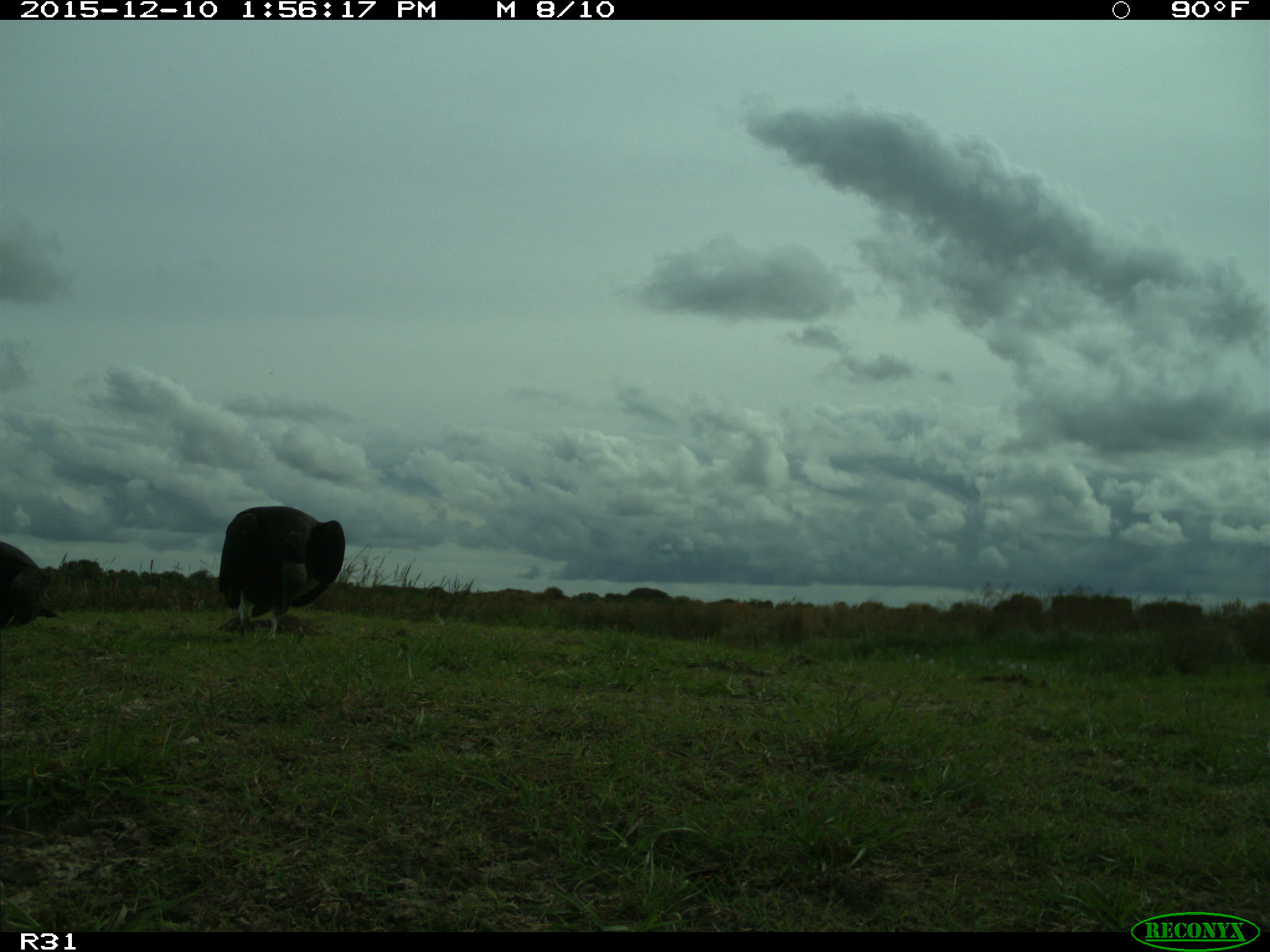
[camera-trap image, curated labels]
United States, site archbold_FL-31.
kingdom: Animalia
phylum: Chordata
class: Aves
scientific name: Aves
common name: birds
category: unidentified bird